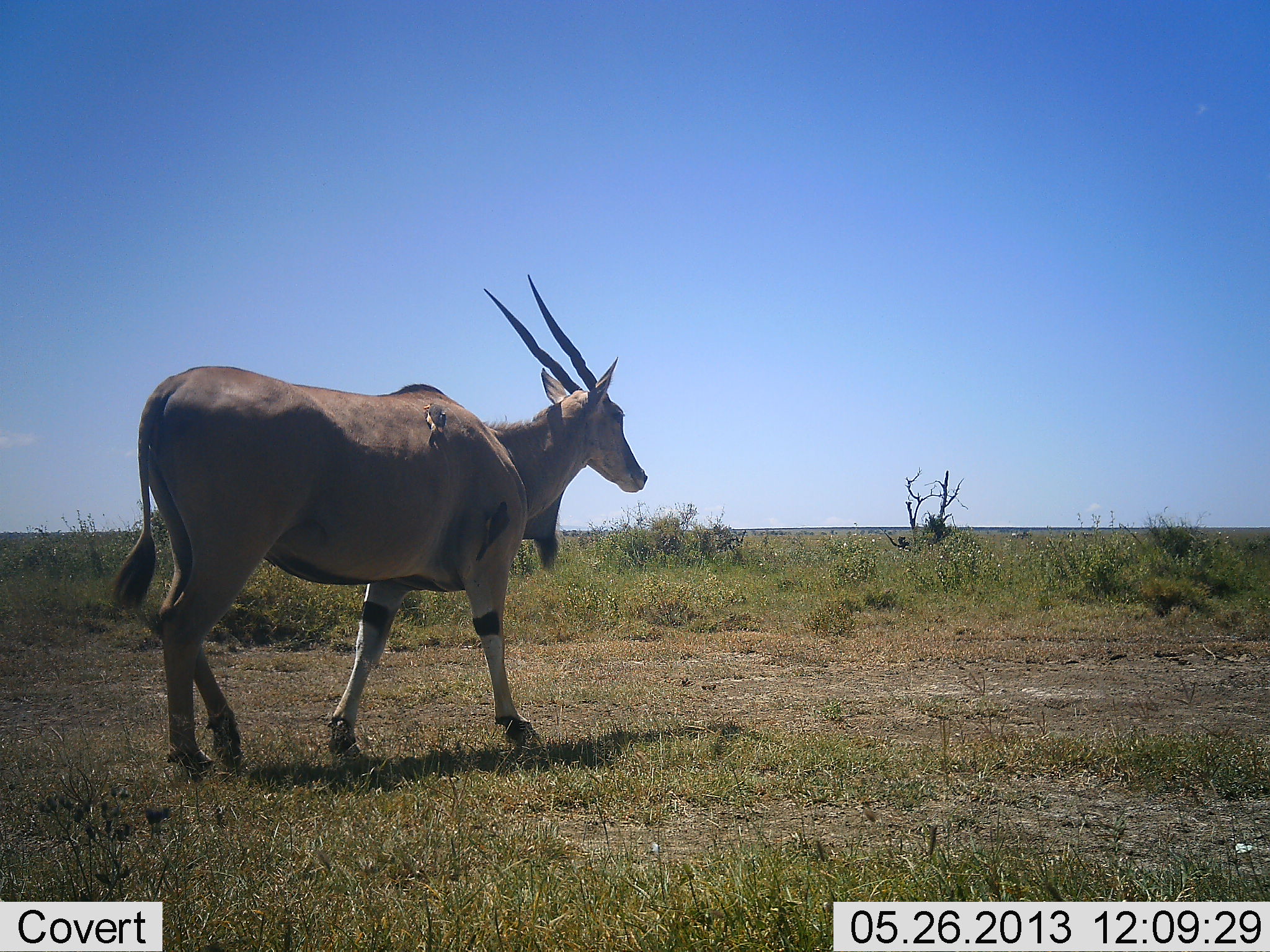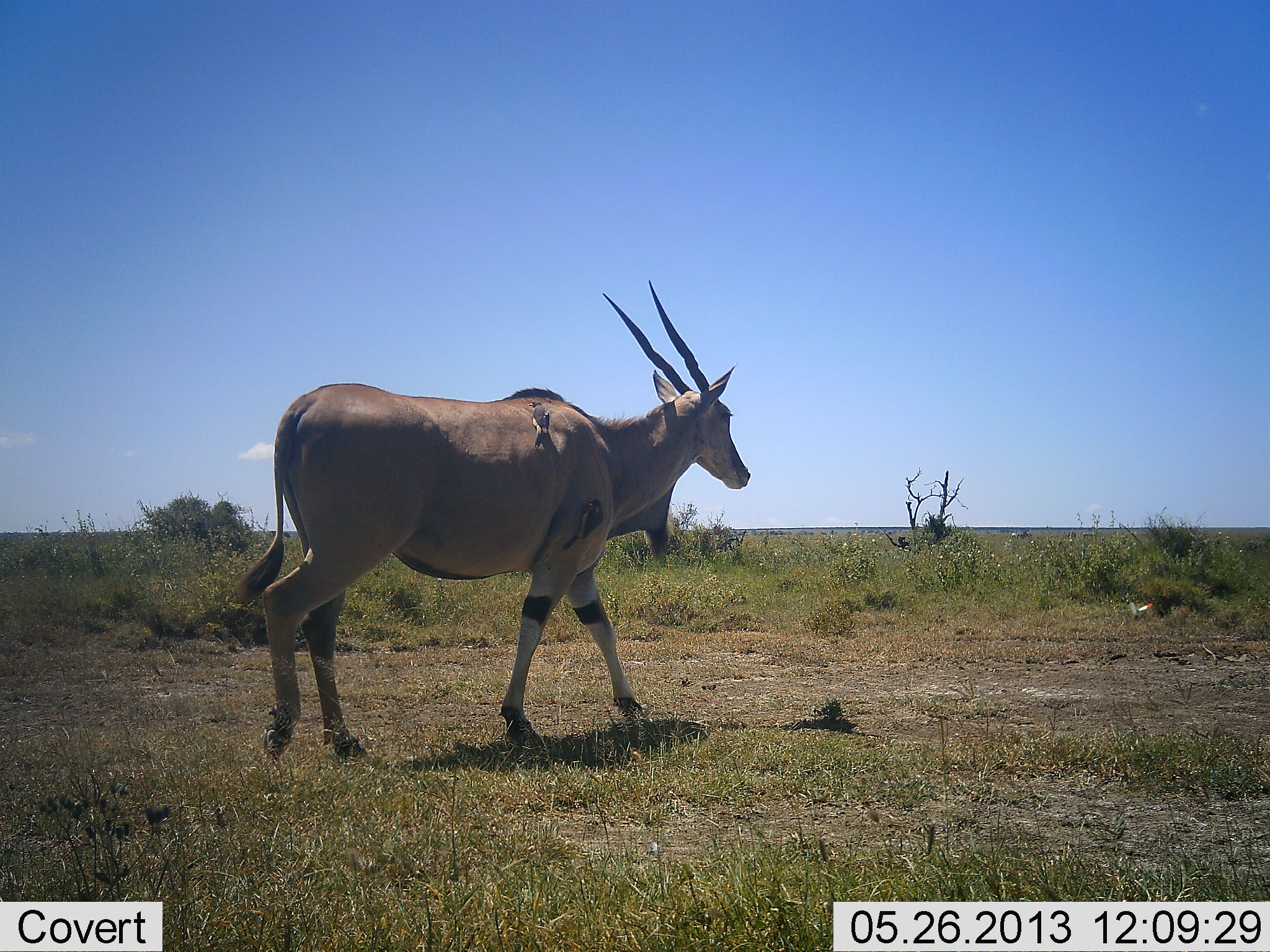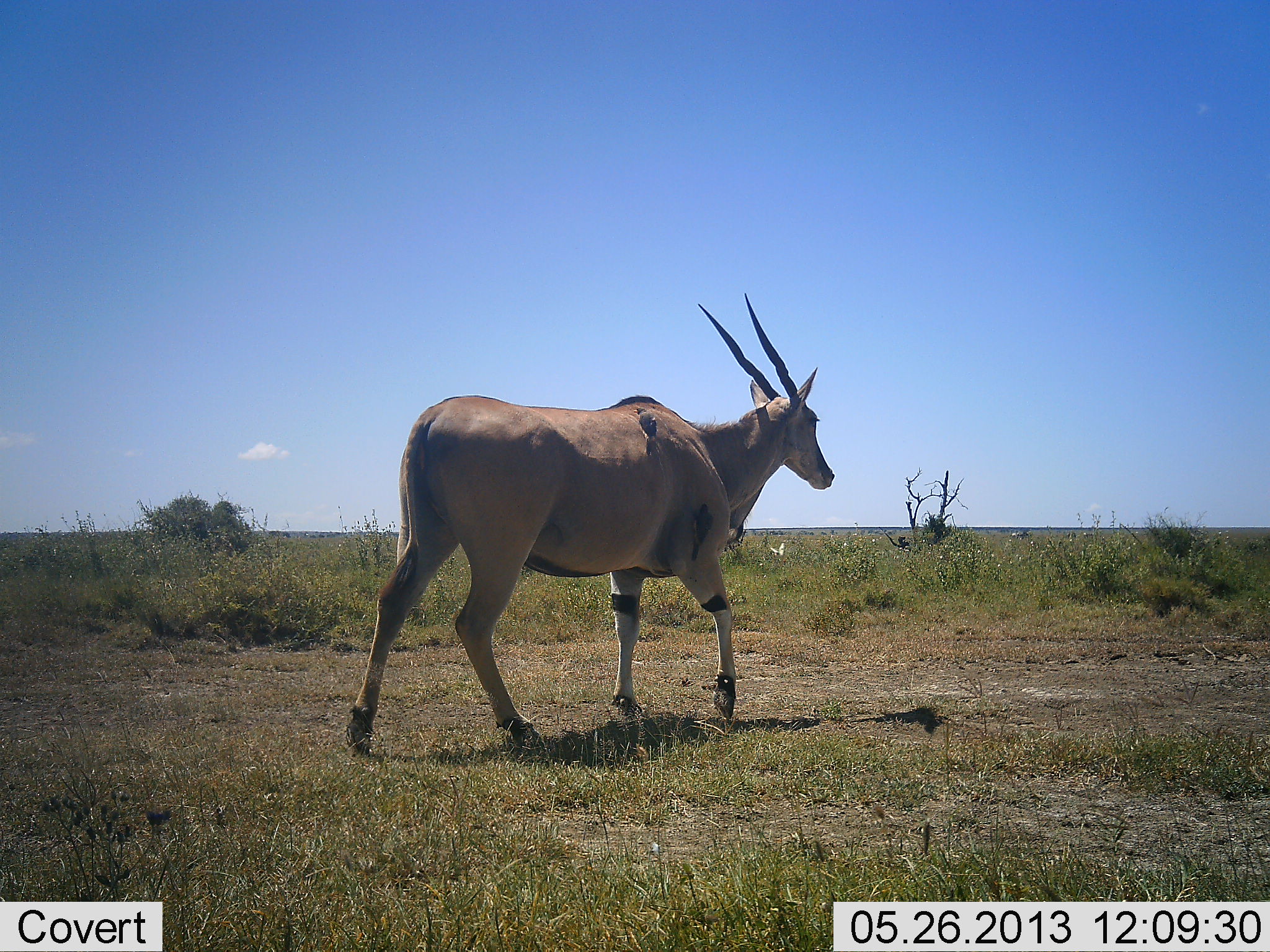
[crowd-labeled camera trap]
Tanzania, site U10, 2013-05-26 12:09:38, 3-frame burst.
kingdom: Animalia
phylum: Chordata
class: Mammalia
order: Artiodactyla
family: Bovidae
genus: Tragelaphus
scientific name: Tragelaphus oryx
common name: eland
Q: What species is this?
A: Eland (Tragelaphus oryx).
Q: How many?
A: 1.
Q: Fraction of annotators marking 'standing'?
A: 4%.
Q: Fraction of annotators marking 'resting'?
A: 0%.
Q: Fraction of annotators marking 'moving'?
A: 96%.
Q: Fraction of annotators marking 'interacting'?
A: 0%.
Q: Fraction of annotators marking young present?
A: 0%.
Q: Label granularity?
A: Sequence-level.